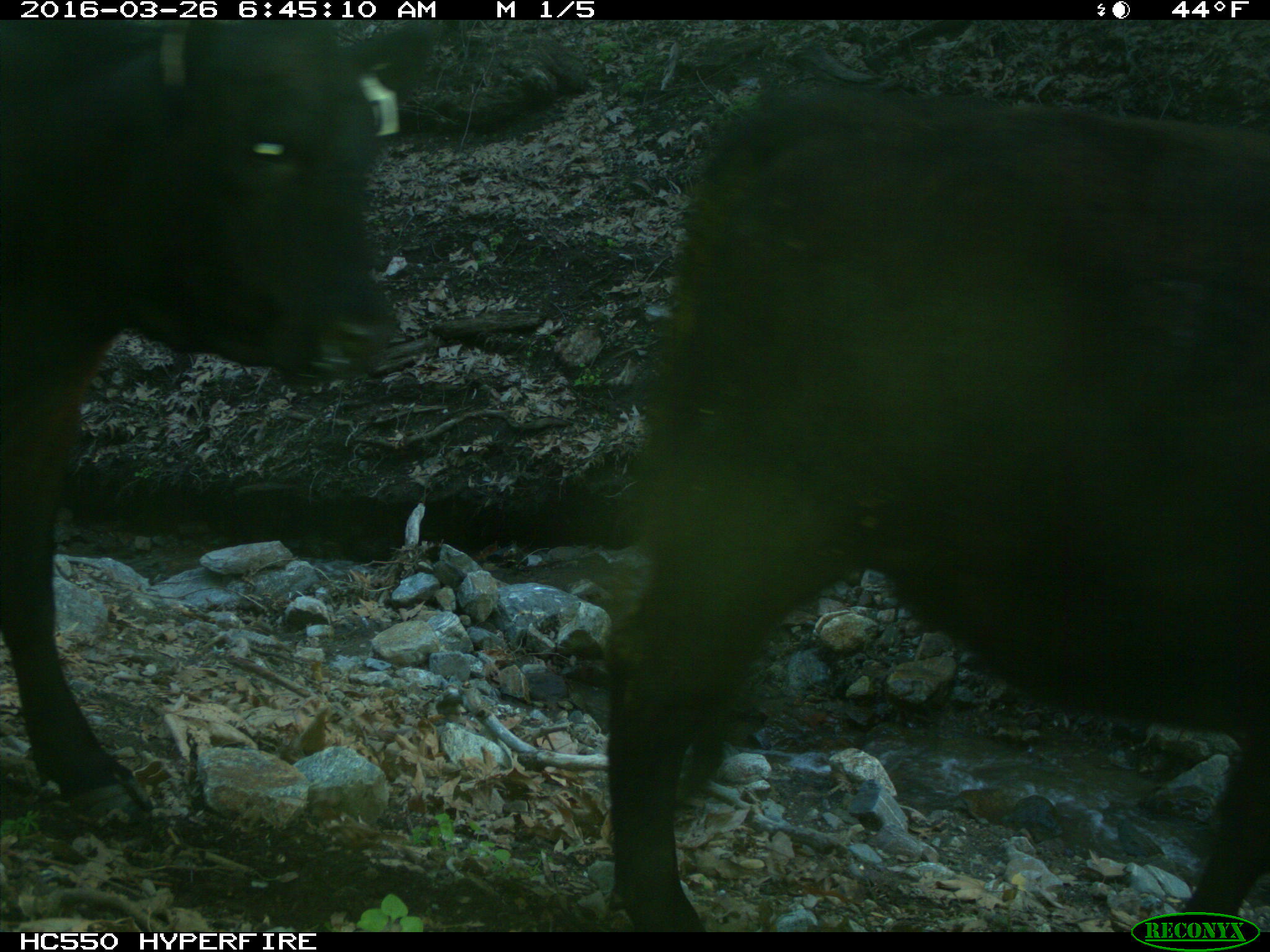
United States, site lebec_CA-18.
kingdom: Animalia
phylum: Chordata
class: Mammalia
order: Artiodactyla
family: Bovidae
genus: Bos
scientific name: Bos taurus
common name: domestic cow